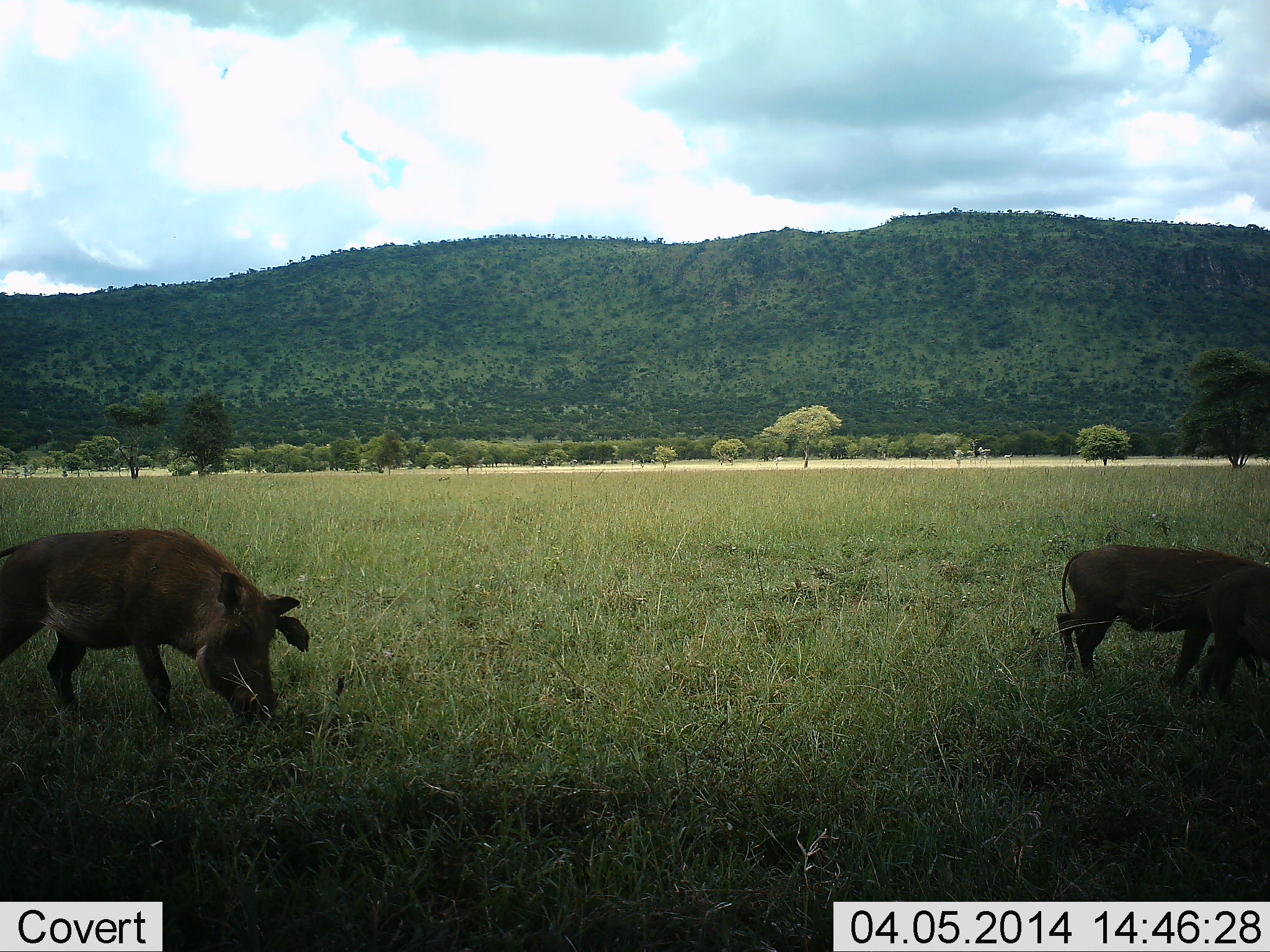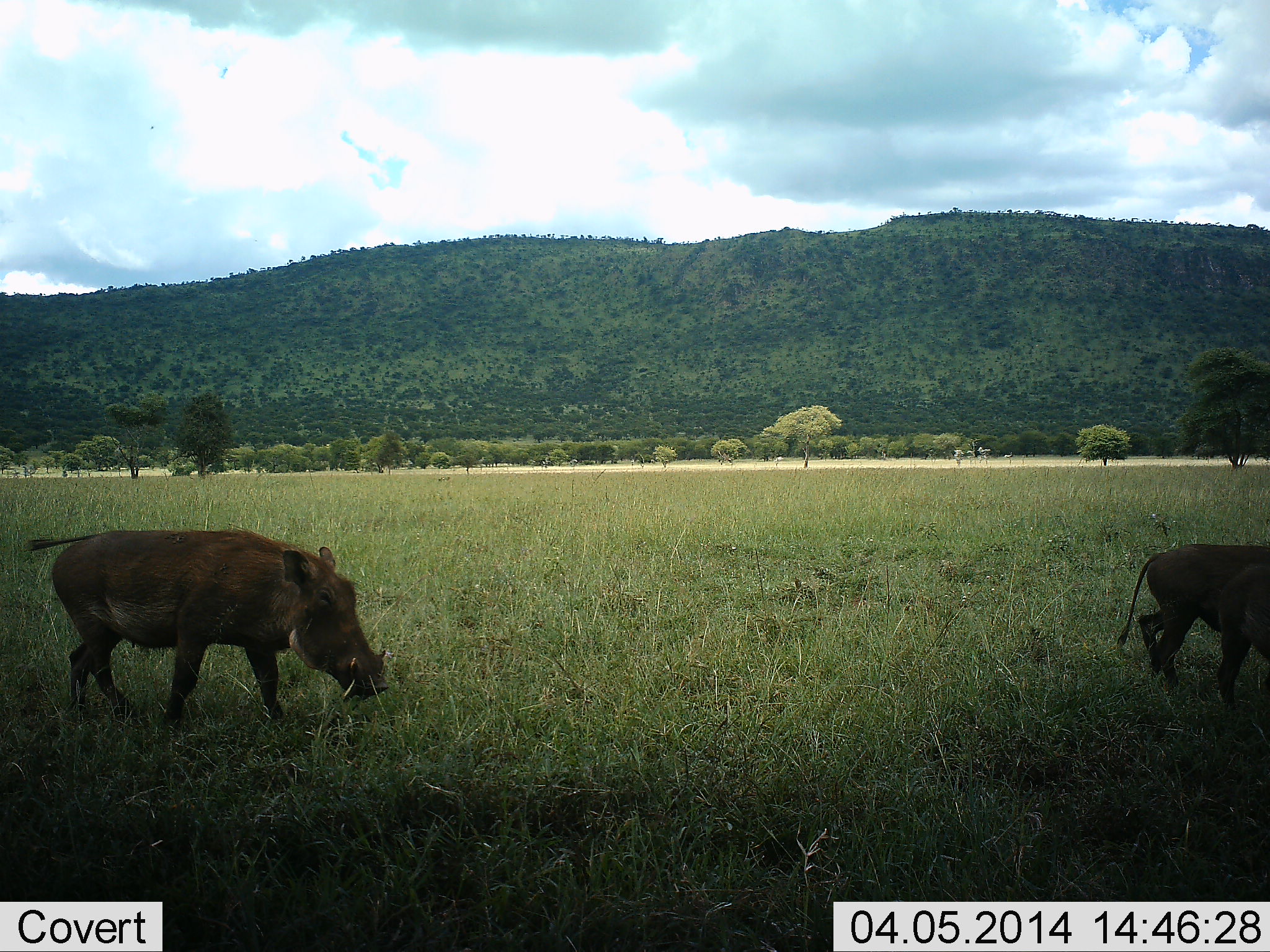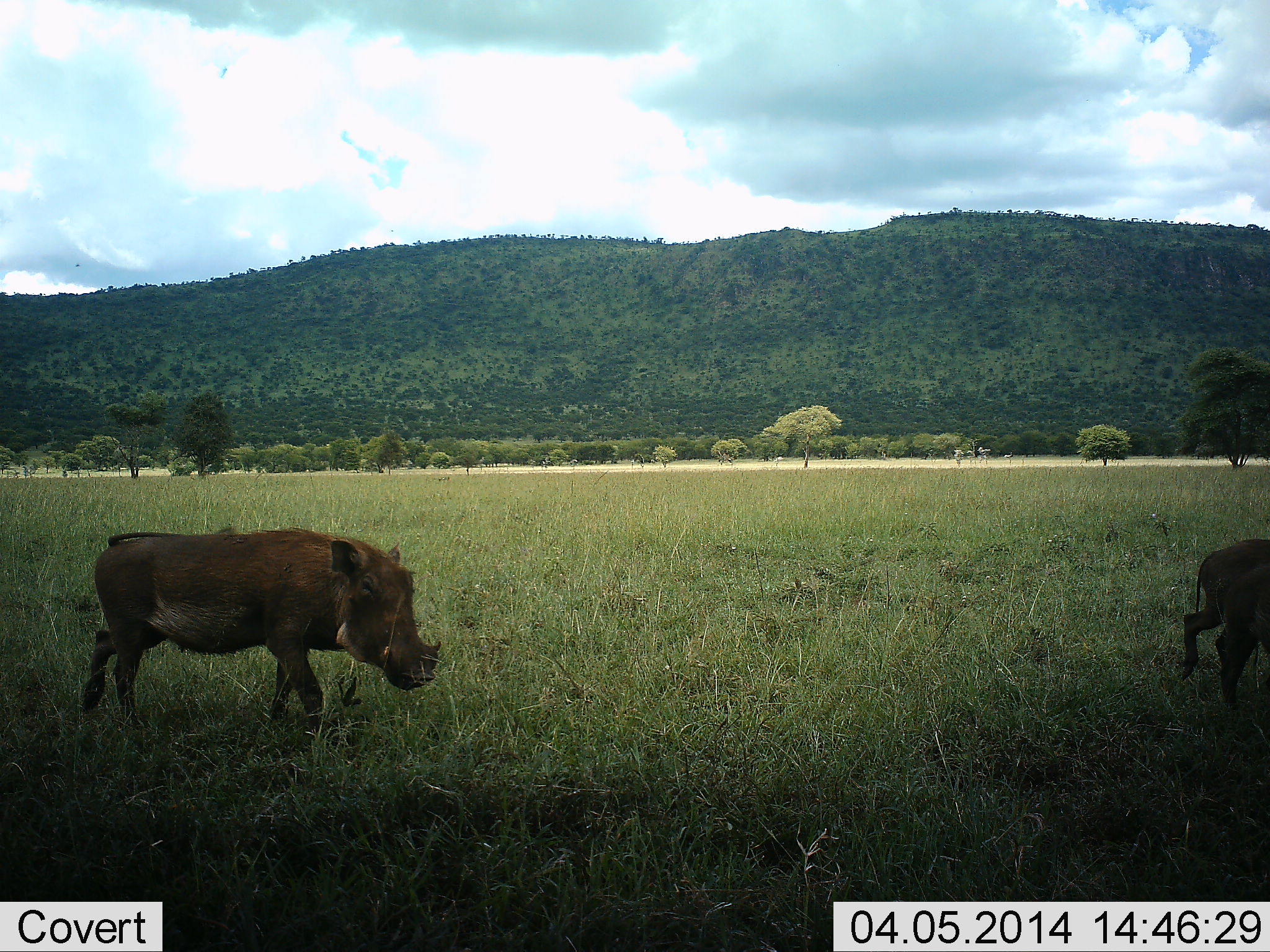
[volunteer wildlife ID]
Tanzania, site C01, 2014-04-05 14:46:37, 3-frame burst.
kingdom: Animalia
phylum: Chordata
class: Mammalia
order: Artiodactyla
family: Suidae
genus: Phacochoerus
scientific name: Phacochoerus africanus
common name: warthog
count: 2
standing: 0%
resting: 0%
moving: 100%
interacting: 0%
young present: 0%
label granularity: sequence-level